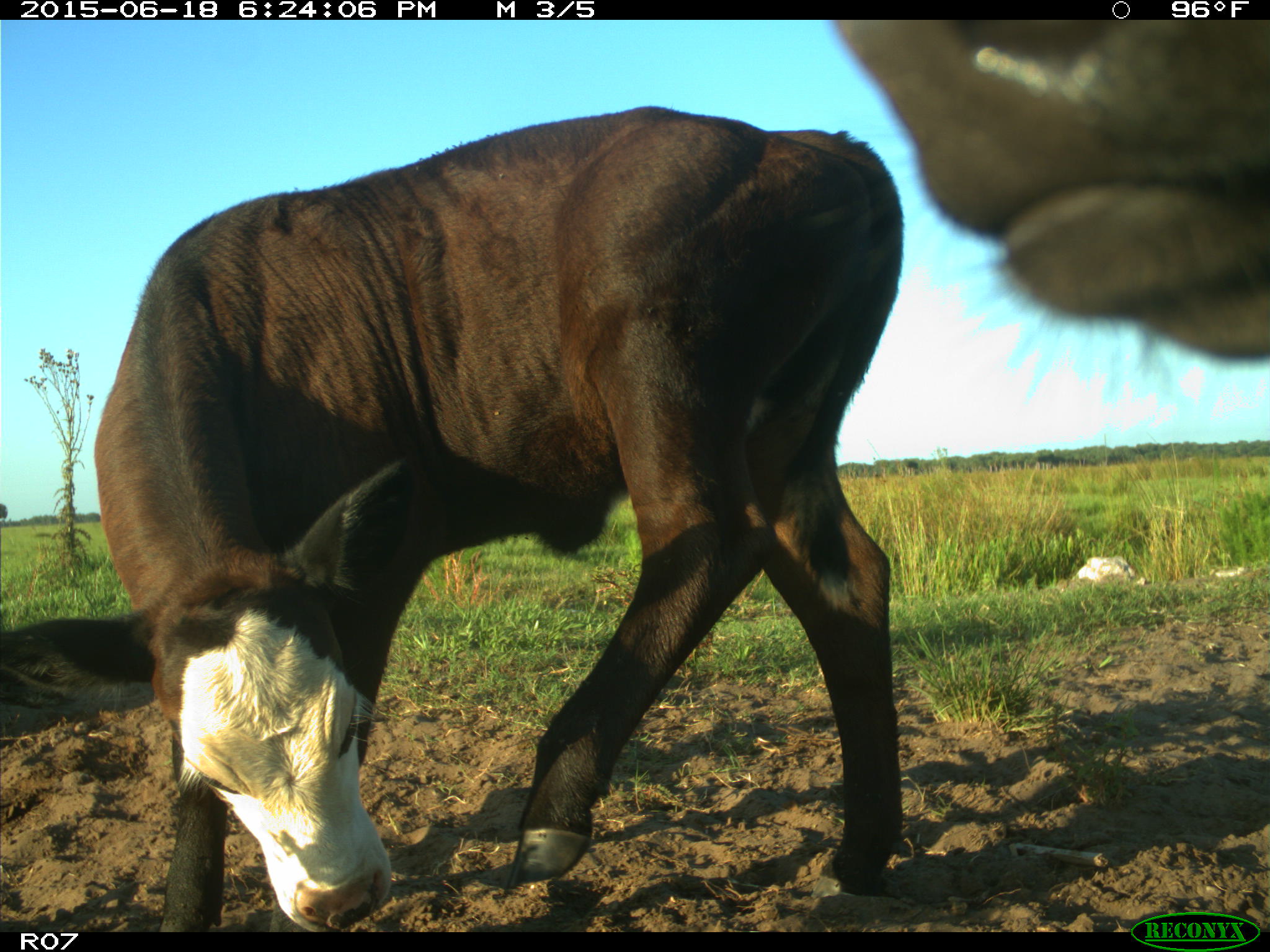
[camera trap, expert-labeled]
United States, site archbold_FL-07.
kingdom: Animalia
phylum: Chordata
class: Mammalia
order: Artiodactyla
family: Bovidae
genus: Bos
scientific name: Bos taurus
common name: domestic cow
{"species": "Bos taurus (domestic cow)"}